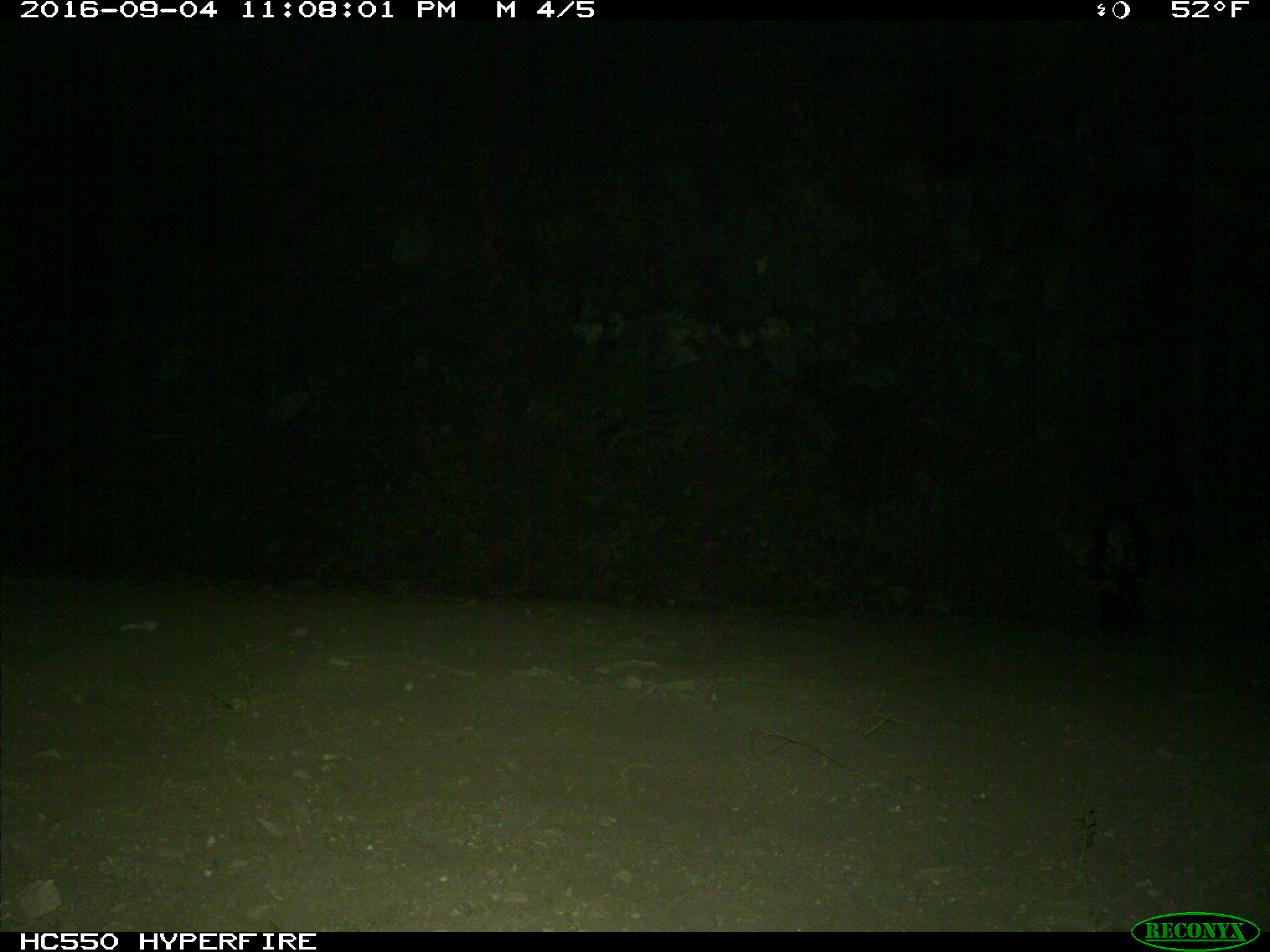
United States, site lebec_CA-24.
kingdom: Animalia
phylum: Chordata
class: Mammalia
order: Carnivora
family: Mephitidae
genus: Mephitis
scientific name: Mephitis mephitis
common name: striped skunk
Mephitis mephitis (striped skunk).